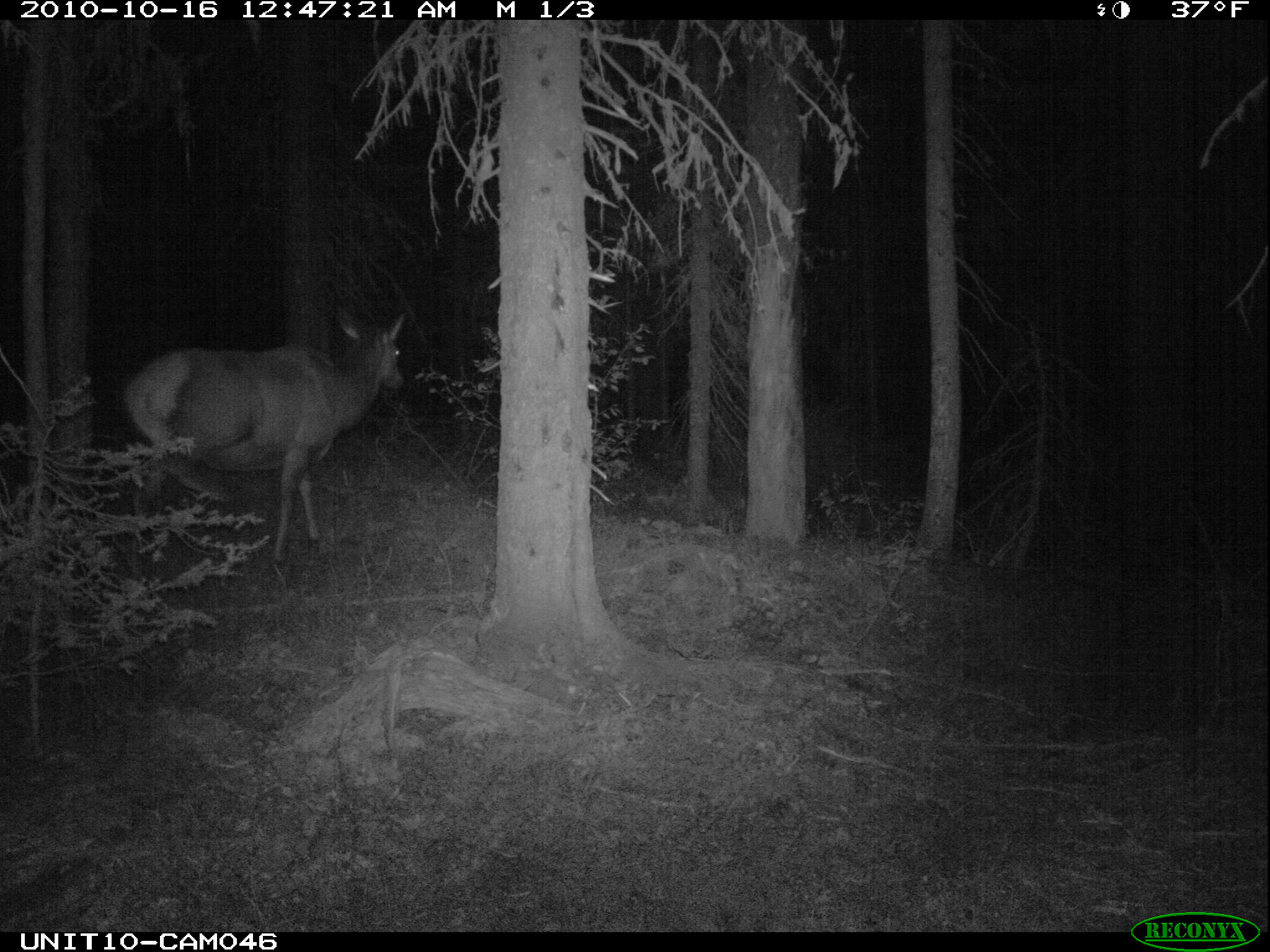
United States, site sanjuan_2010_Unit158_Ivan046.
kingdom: Animalia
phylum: Chordata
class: Mammalia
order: Artiodactyla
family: Cervidae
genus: Cervus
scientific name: Cervus elaphus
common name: red deer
Cervus elaphus (red deer).